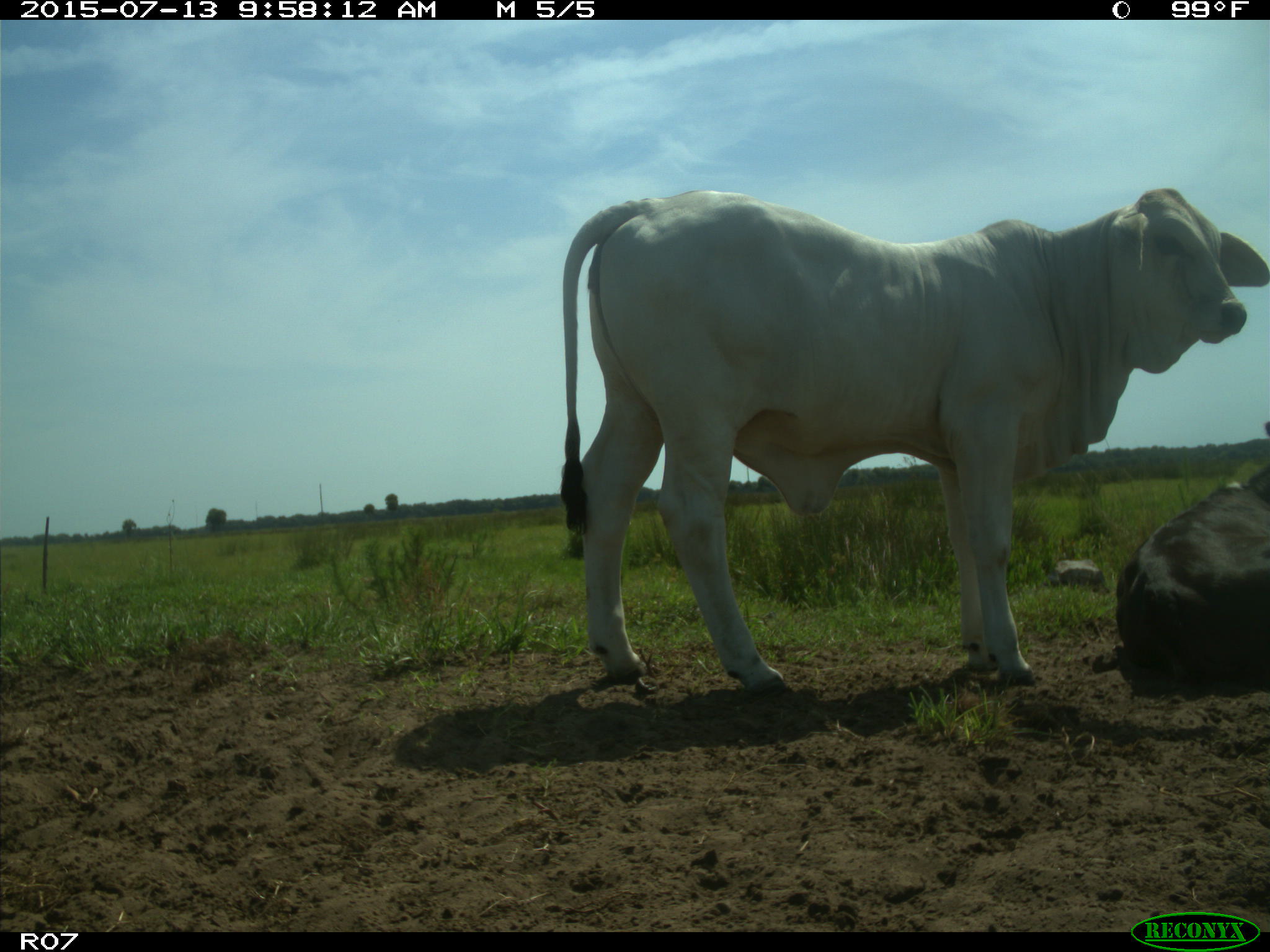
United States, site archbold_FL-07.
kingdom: Animalia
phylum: Chordata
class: Mammalia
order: Artiodactyla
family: Bovidae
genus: Bos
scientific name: Bos taurus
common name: domestic cow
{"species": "Bos taurus (domestic cow)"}